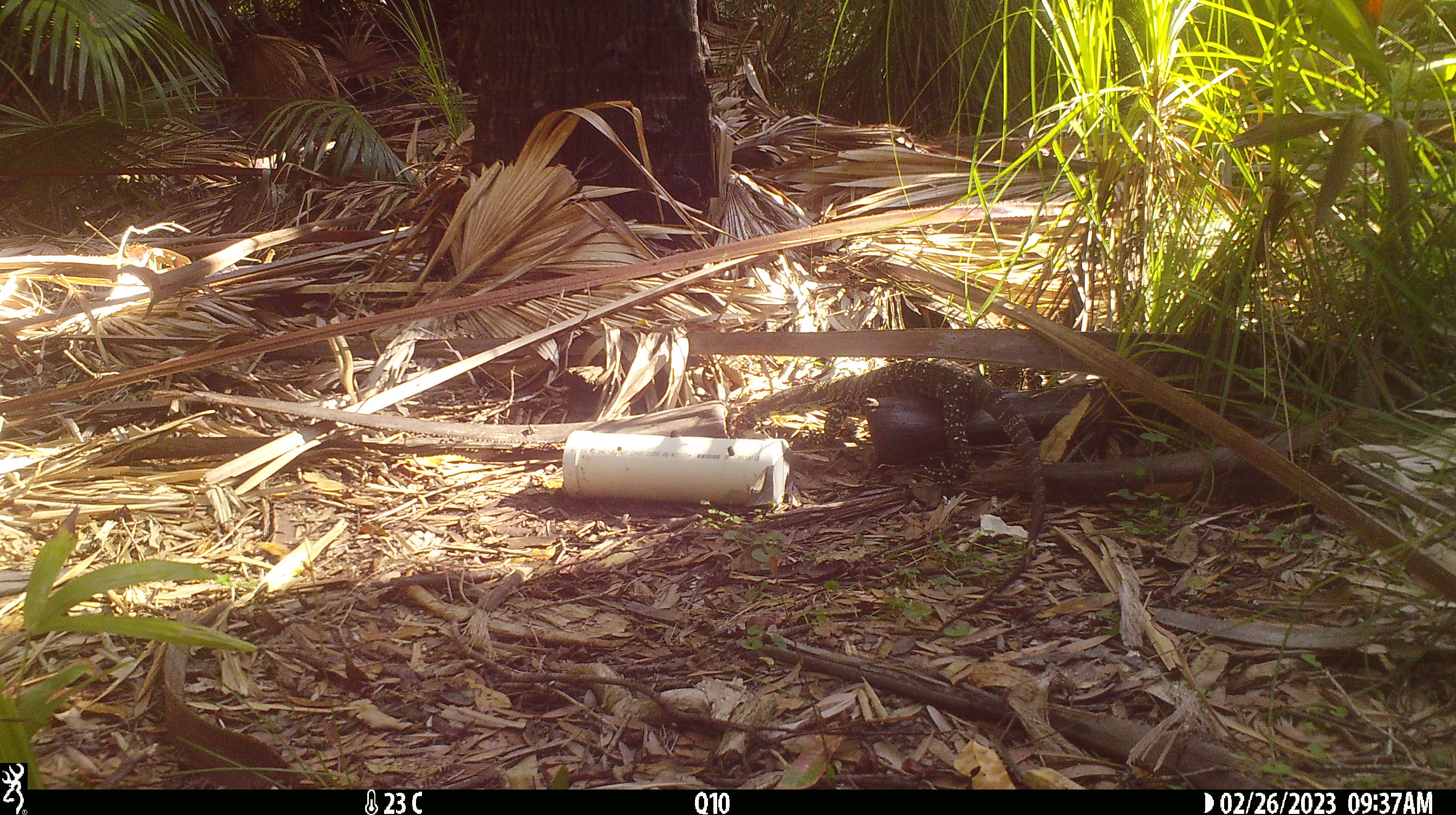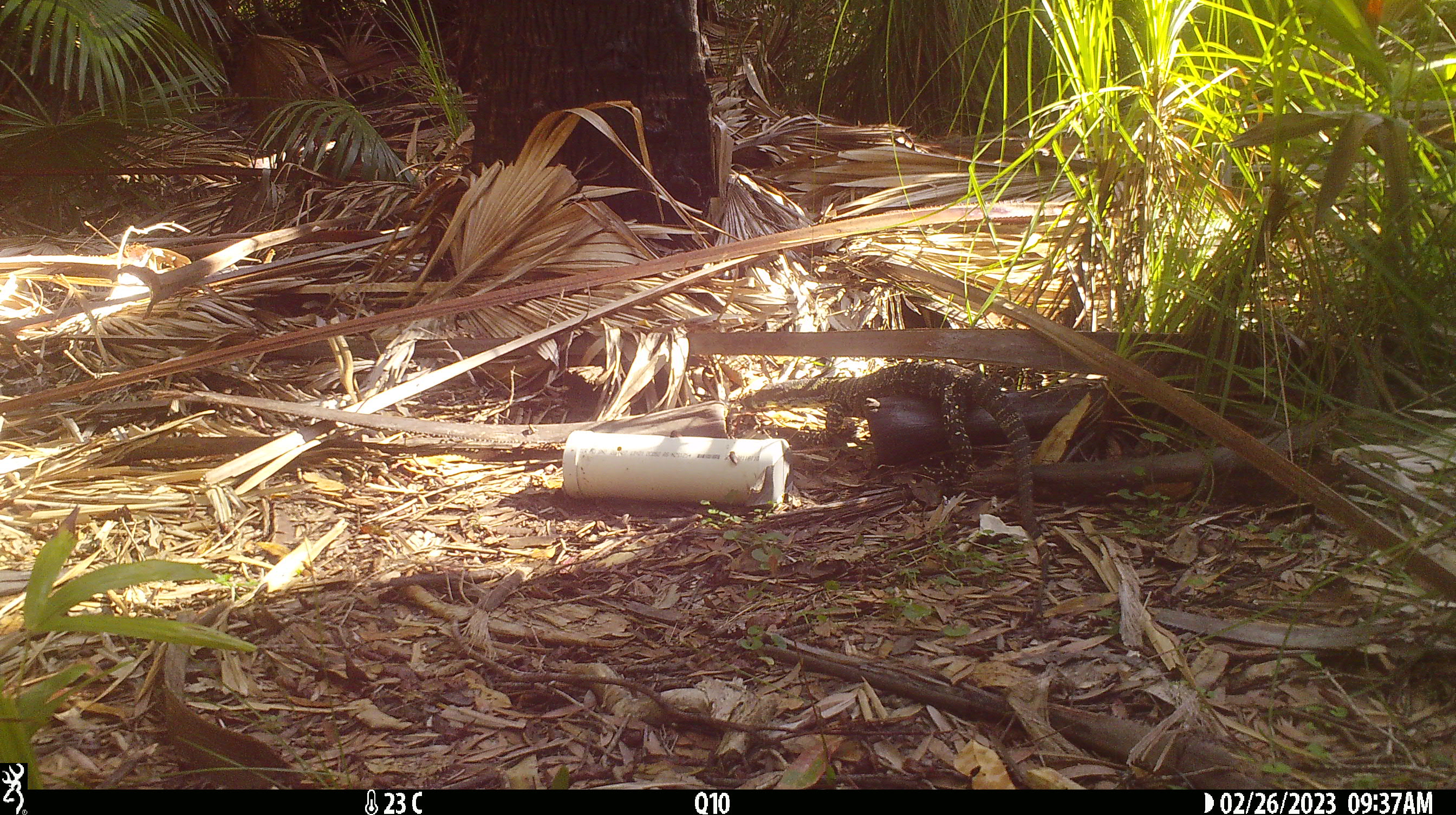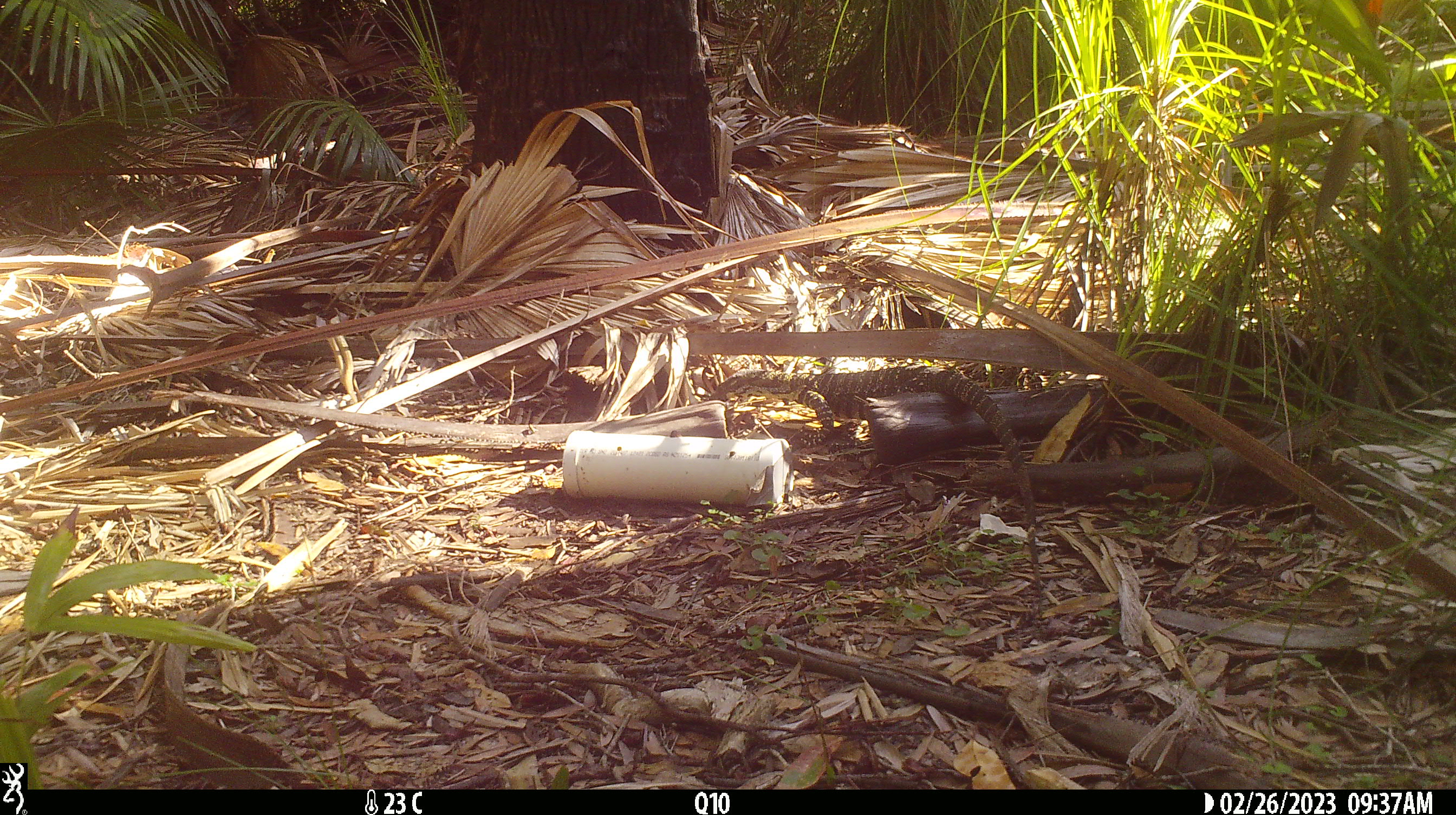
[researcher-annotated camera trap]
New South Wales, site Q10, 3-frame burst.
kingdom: Animalia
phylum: Chordata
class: Reptilia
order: Squamata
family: Varanidae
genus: Varanus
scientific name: Varanus varius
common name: lace monitor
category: goanna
Goanna (lace monitor) (Varanus varius).